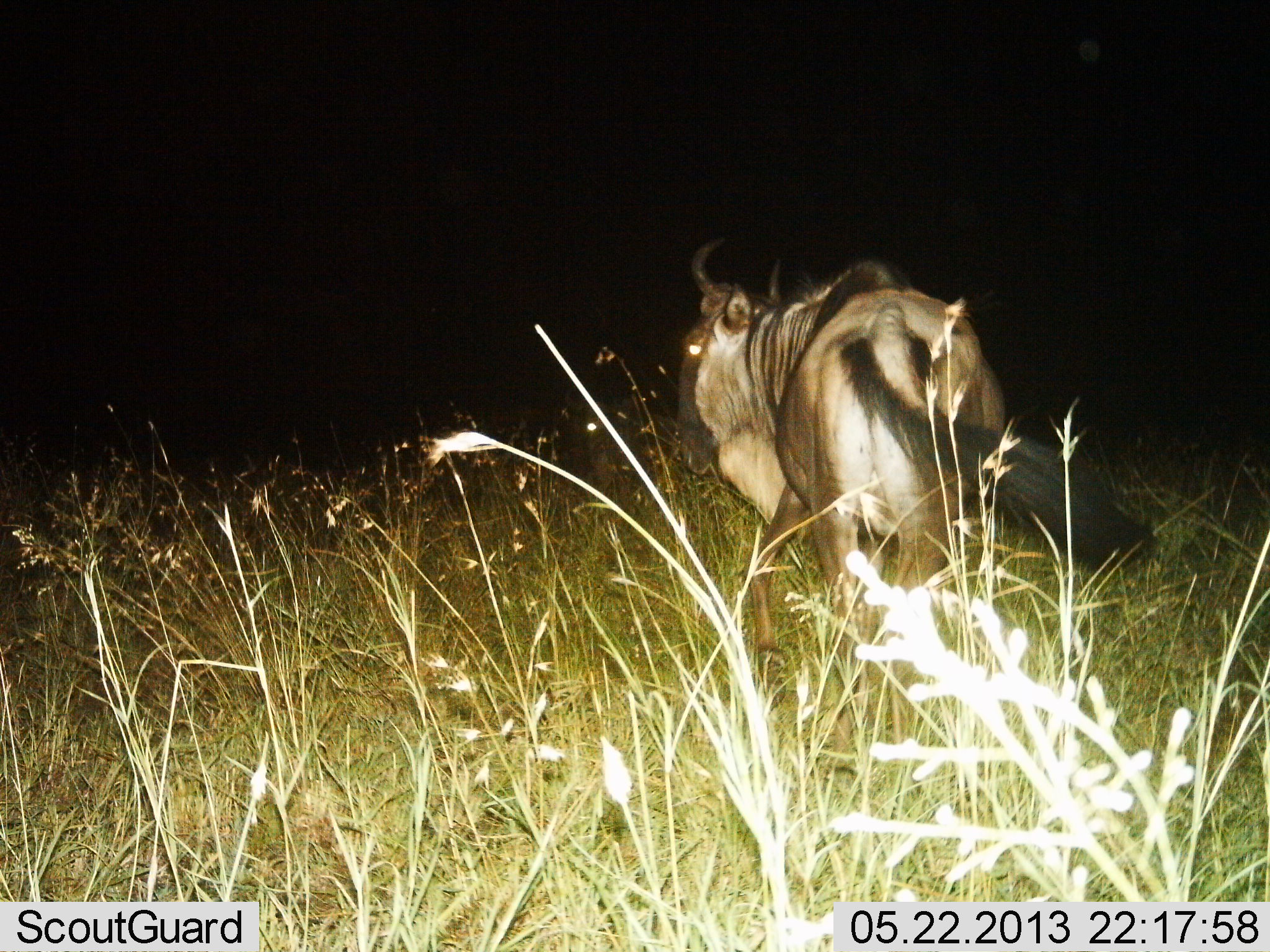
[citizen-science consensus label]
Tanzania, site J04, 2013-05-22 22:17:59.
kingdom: Animalia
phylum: Chordata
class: Mammalia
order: Artiodactyla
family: Bovidae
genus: Connochaetes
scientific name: Connochaetes taurinus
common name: blue wildebeest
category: wildebeest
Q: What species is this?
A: Wildebeest (blue wildebeest) (Connochaetes taurinus).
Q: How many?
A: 1.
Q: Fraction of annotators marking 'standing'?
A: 67%.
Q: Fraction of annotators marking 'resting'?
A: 5%.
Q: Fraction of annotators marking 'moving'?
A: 33%.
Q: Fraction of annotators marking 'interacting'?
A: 0%.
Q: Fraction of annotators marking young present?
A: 0%.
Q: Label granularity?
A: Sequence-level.